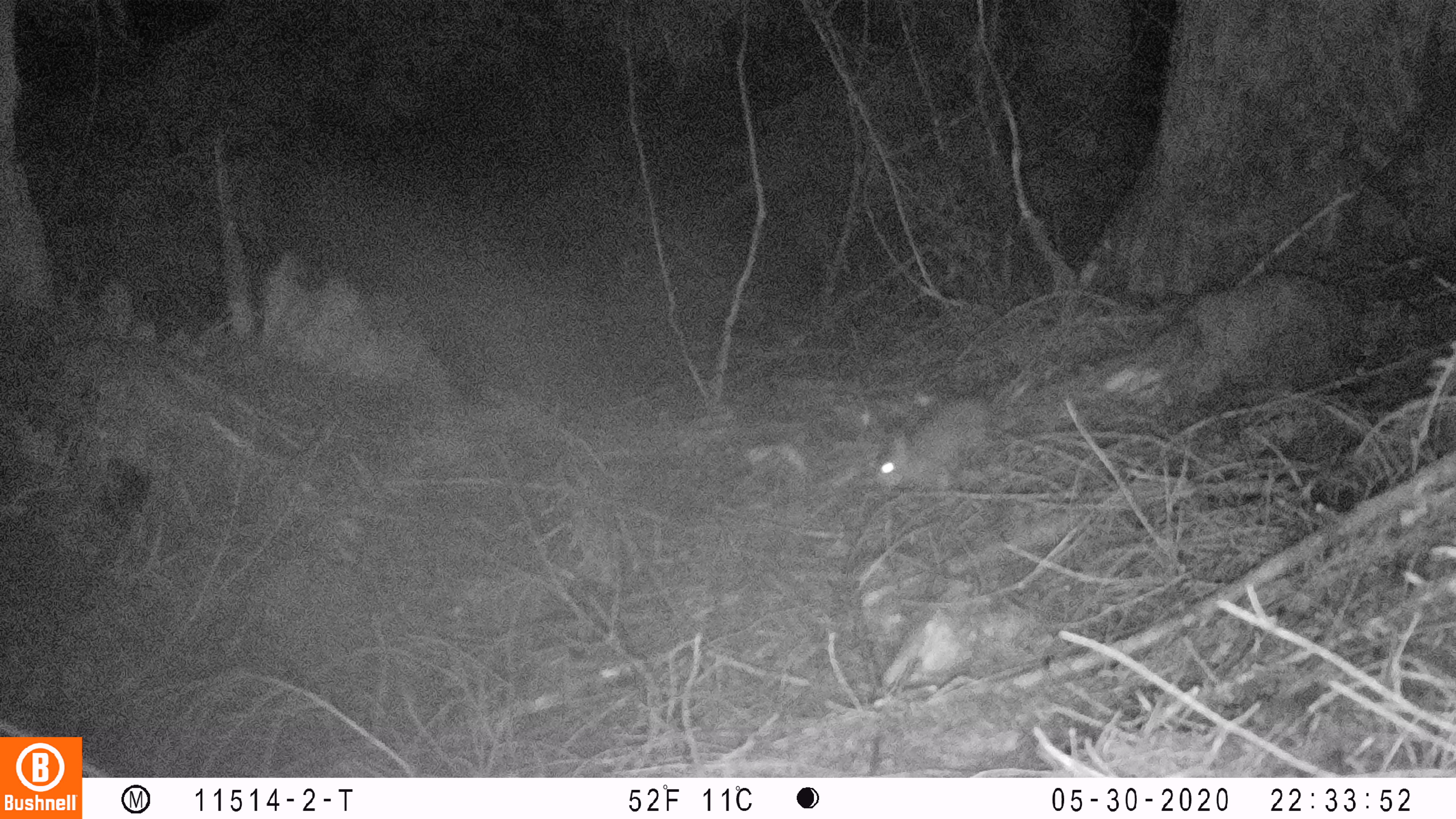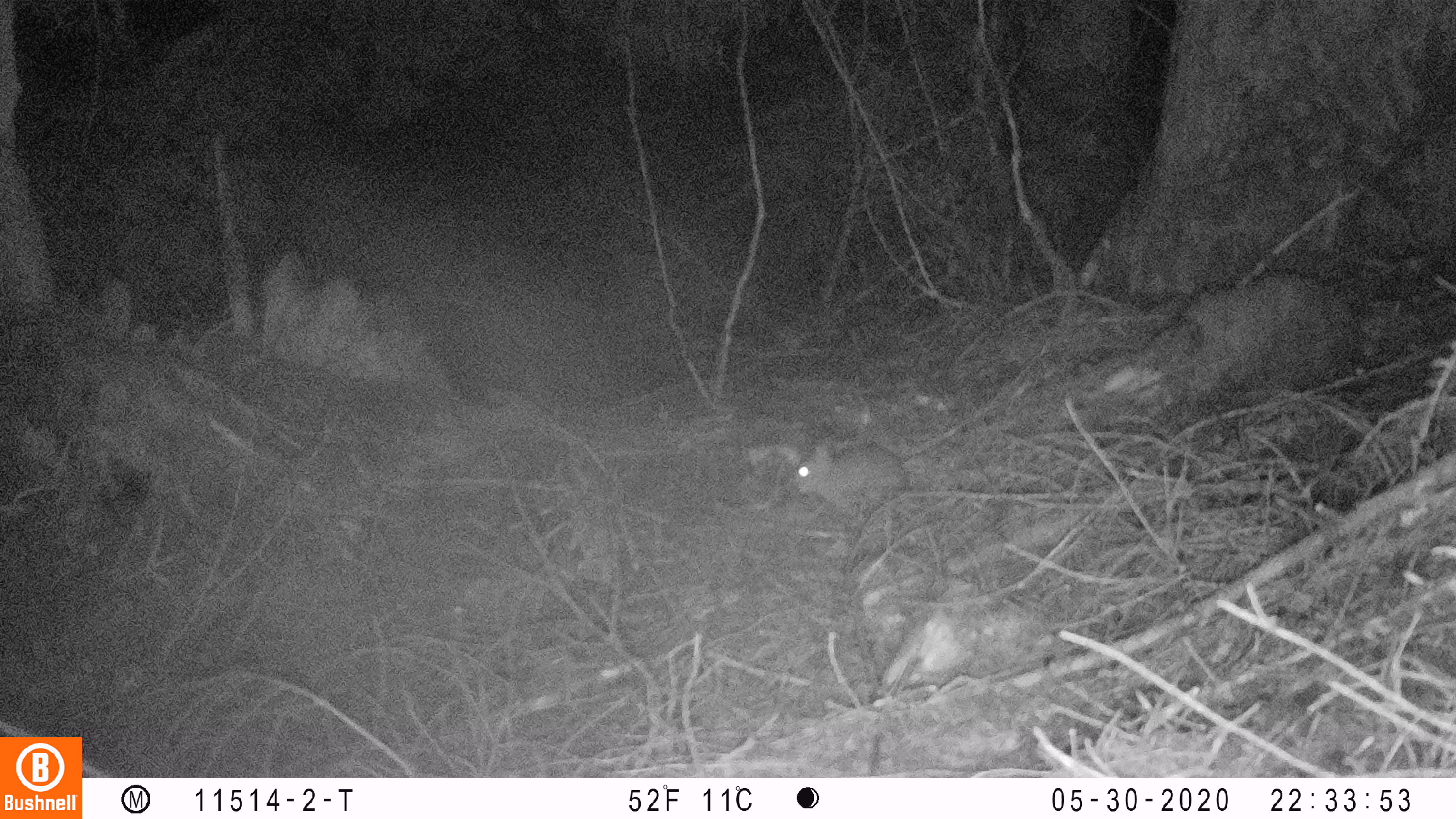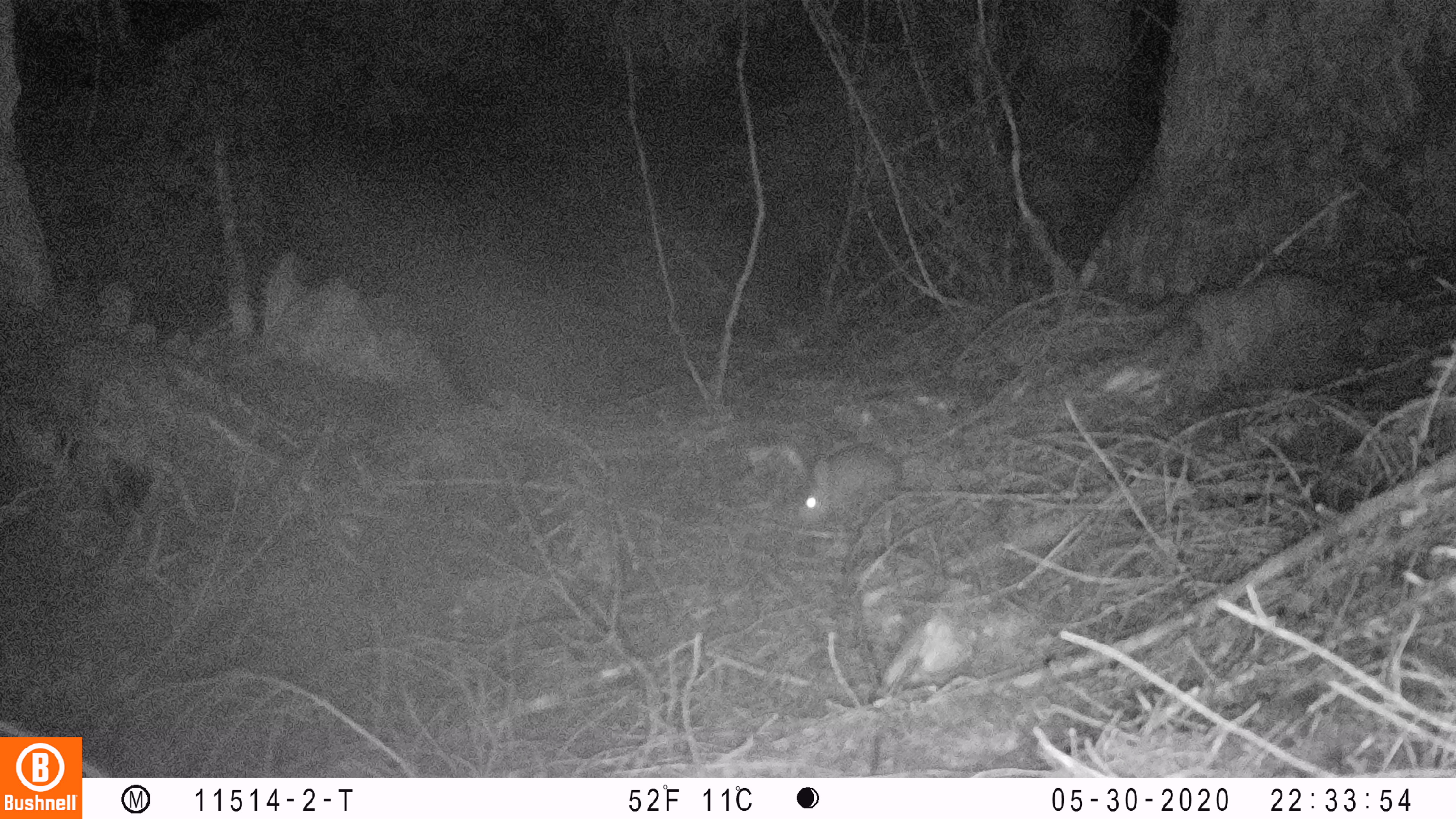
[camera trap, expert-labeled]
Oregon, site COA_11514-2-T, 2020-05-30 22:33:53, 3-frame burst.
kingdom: Animalia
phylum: Chordata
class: Mammalia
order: Lagomorpha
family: Leporidae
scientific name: Leporidae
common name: hares and rabbits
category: leporidae family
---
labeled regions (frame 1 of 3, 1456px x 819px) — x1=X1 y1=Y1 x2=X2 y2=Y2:
leporidae family: x1=872 y1=389 x2=996 y2=515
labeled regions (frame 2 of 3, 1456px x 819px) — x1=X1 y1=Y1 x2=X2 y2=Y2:
leporidae family: x1=790 y1=437 x2=909 y2=514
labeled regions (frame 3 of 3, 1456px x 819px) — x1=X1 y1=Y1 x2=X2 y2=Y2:
leporidae family: x1=799 y1=439 x2=907 y2=535